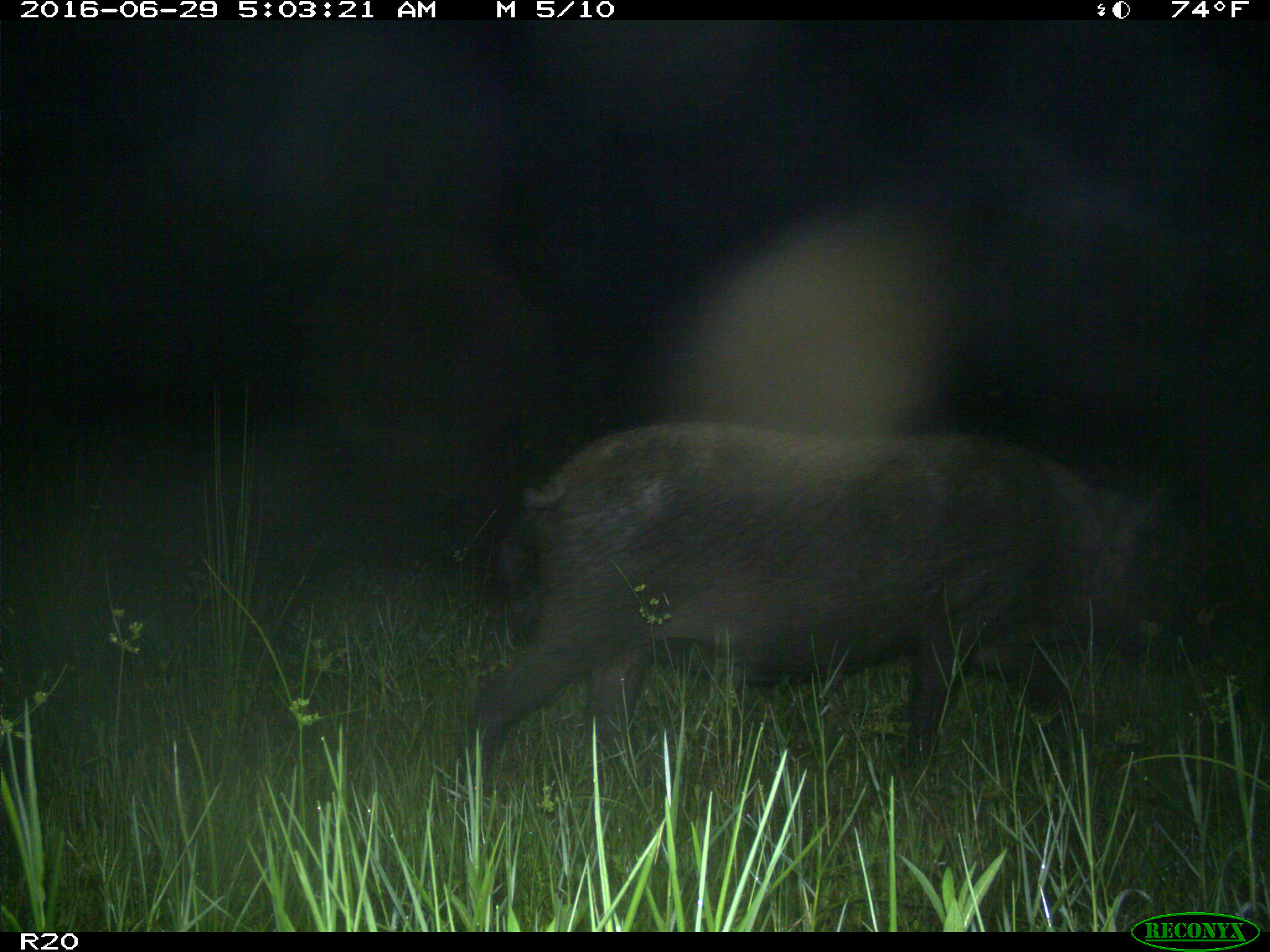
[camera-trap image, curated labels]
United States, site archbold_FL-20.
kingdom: Animalia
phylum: Chordata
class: Mammalia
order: Artiodactyla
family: Suidae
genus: Sus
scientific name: Sus scrofa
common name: wild boar